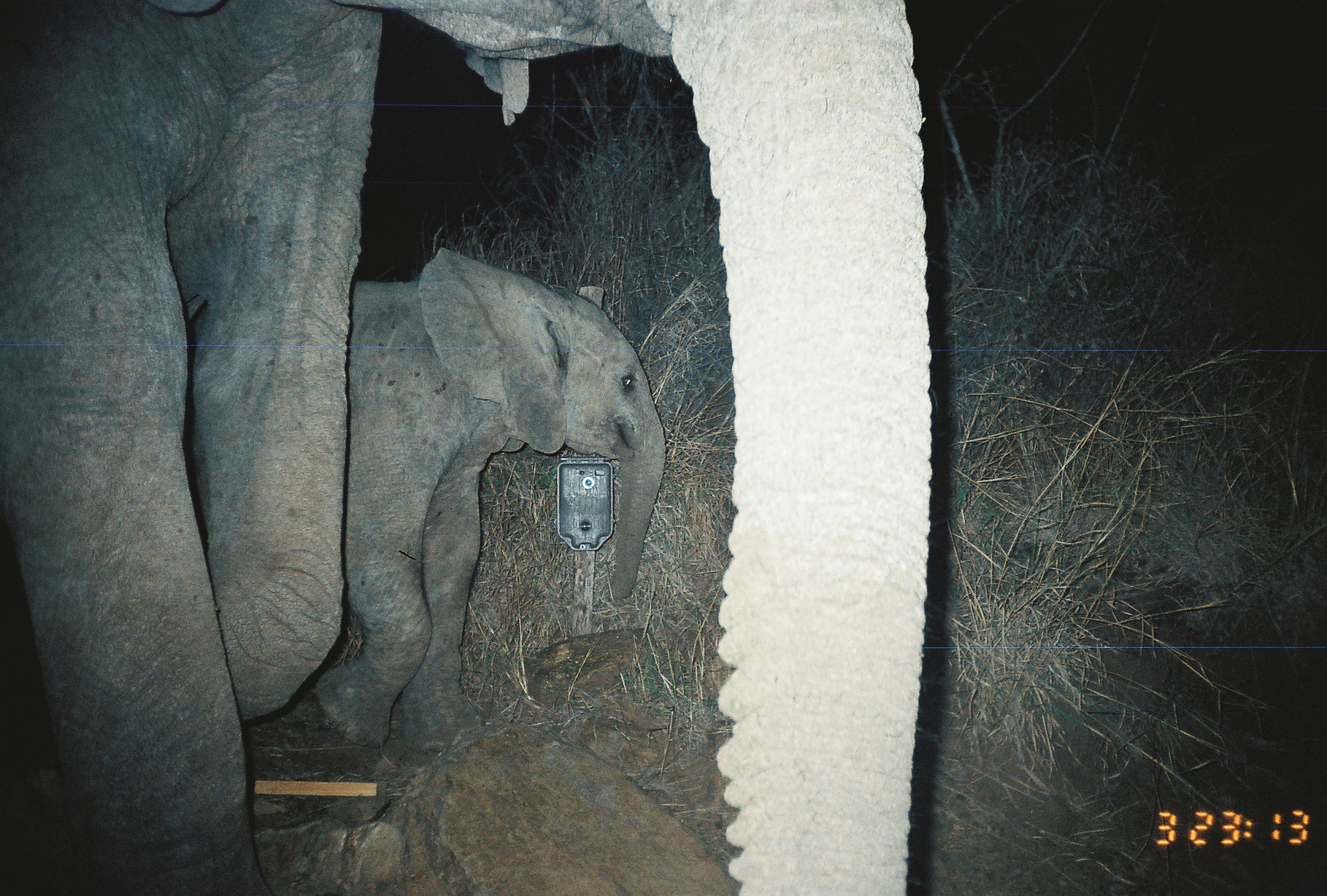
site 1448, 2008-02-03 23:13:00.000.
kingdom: Animalia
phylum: Chordata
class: Mammalia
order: Proboscidea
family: Elephantidae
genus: Loxodonta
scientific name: Loxodonta africana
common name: african bush elephant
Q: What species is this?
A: Loxodonta africana (african bush elephant).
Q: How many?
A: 2.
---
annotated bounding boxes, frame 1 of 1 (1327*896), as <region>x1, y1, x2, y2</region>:
loxodonta africana: <region>4, 0, 930, 896</region>; <region>312, 244, 668, 748</region>